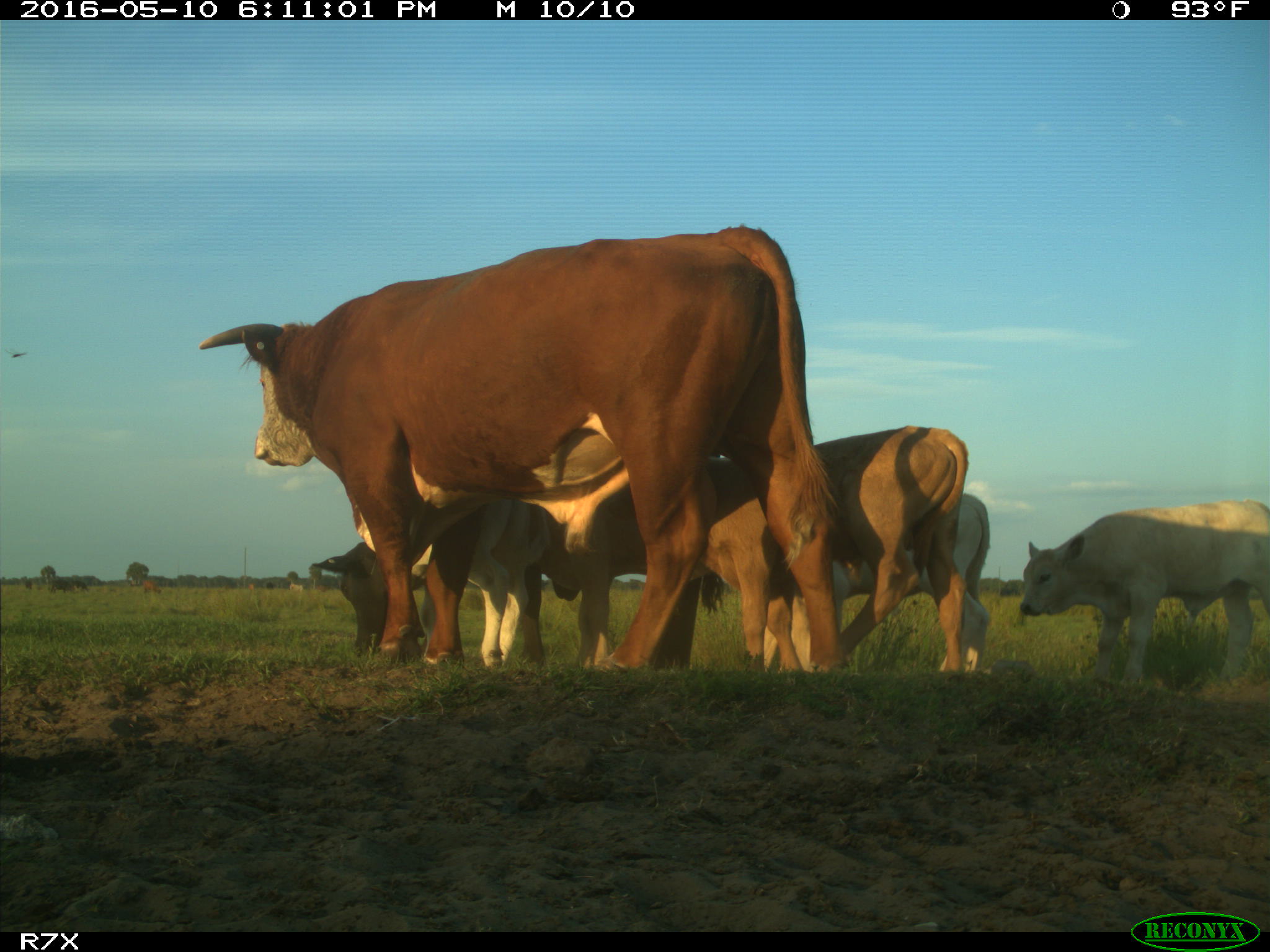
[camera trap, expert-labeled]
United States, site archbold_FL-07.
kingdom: Animalia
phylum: Chordata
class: Mammalia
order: Artiodactyla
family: Bovidae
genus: Bos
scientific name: Bos taurus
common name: domestic cow